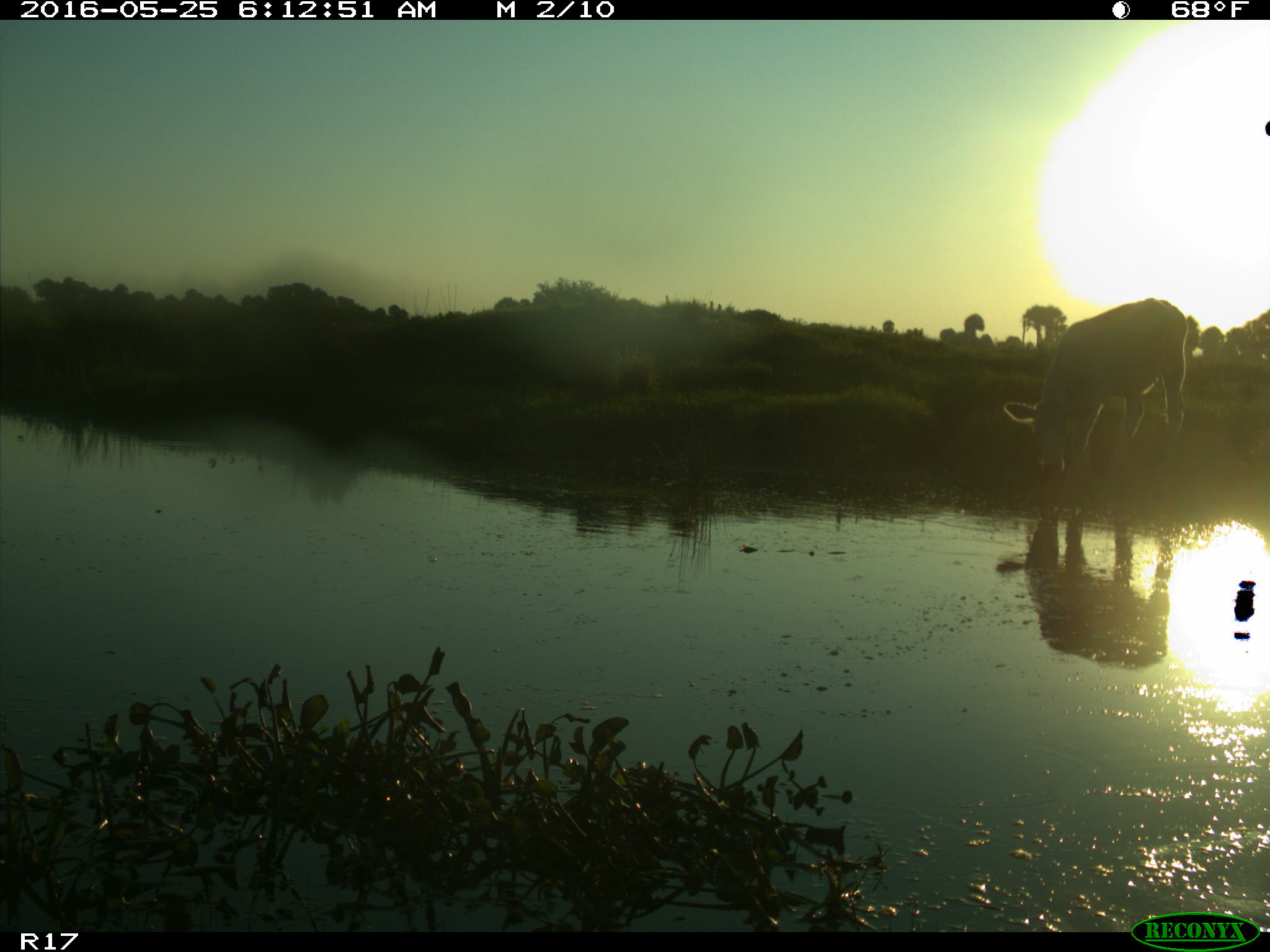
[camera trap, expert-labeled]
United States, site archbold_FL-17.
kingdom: Animalia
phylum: Chordata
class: Mammalia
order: Artiodactyla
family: Bovidae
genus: Bos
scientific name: Bos taurus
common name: domestic cow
Bos taurus (domestic cow).